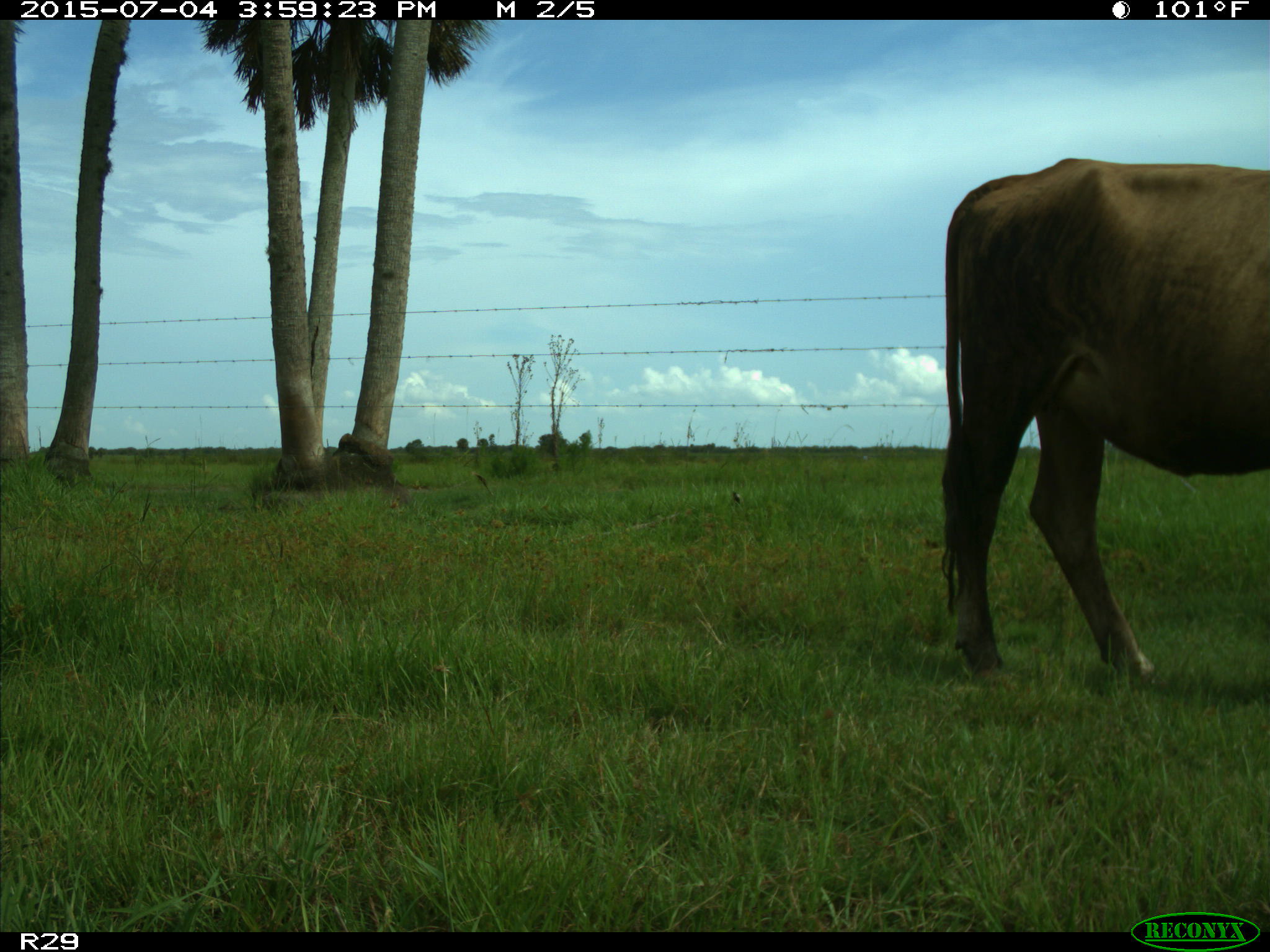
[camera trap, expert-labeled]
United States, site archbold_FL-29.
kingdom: Animalia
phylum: Chordata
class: Mammalia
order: Artiodactyla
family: Bovidae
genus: Bos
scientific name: Bos taurus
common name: domestic cow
Bos taurus (domestic cow).